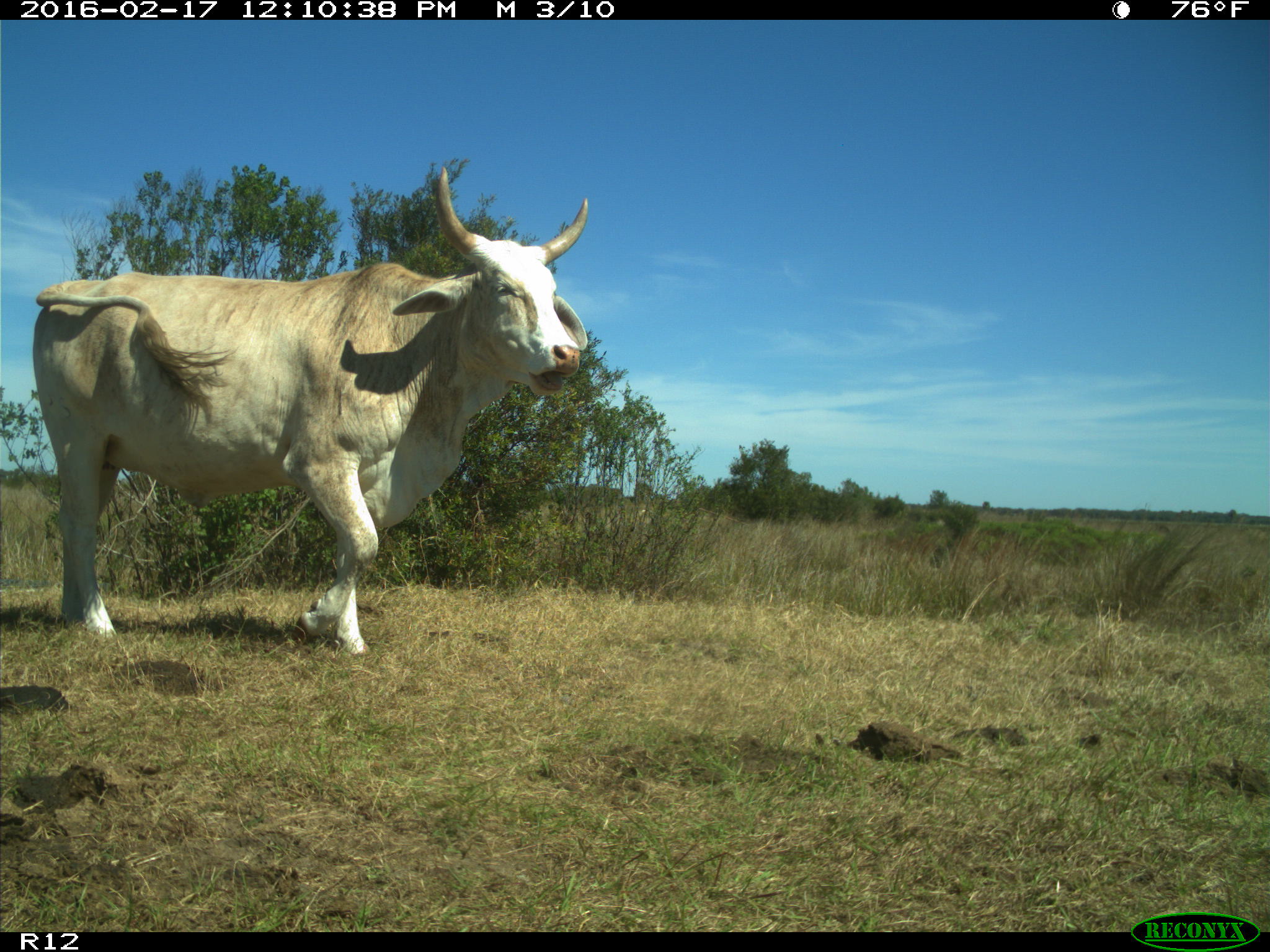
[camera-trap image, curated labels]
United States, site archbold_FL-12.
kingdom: Animalia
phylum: Chordata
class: Mammalia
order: Artiodactyla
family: Bovidae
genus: Bos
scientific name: Bos taurus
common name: domestic cow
Bos taurus (domestic cow).